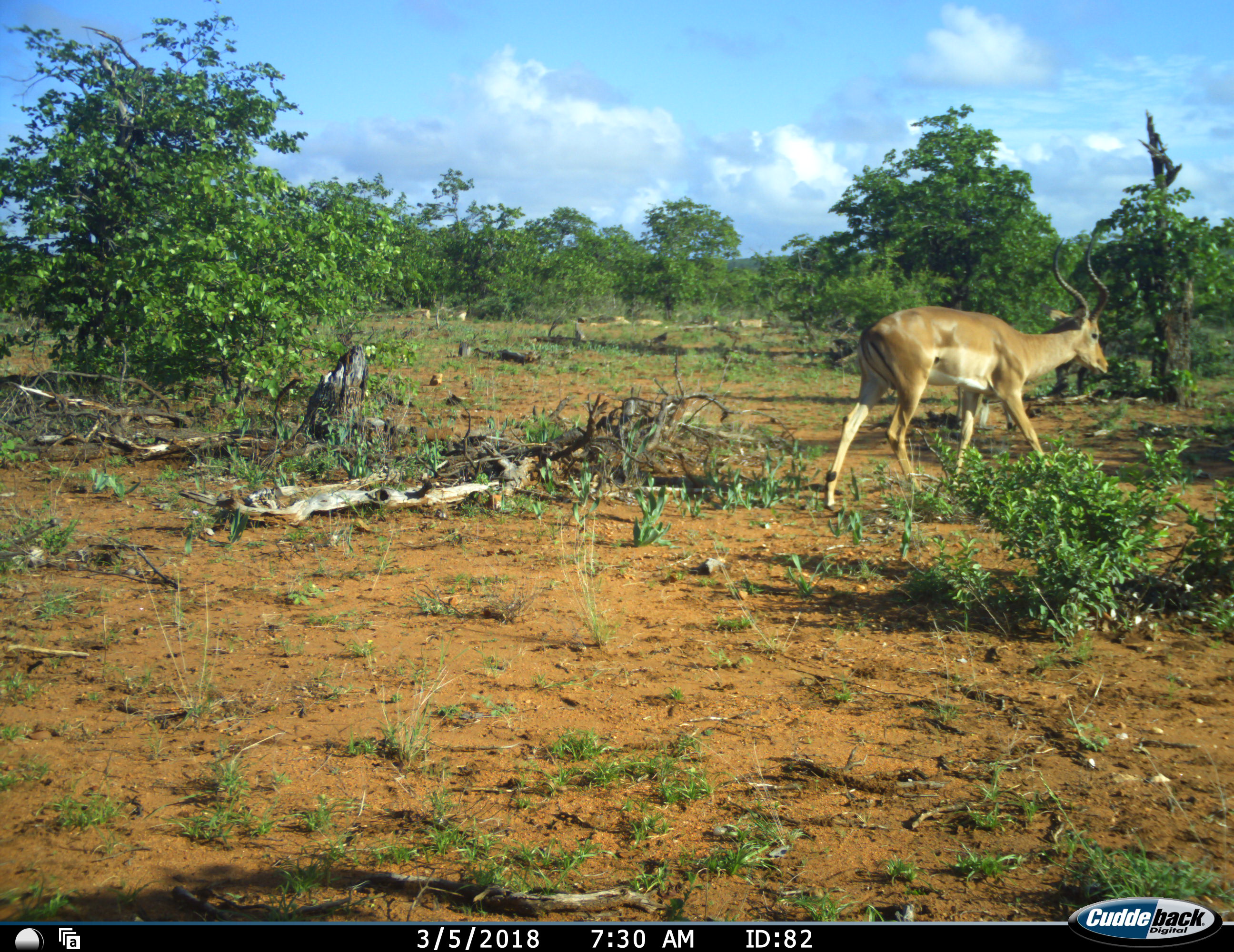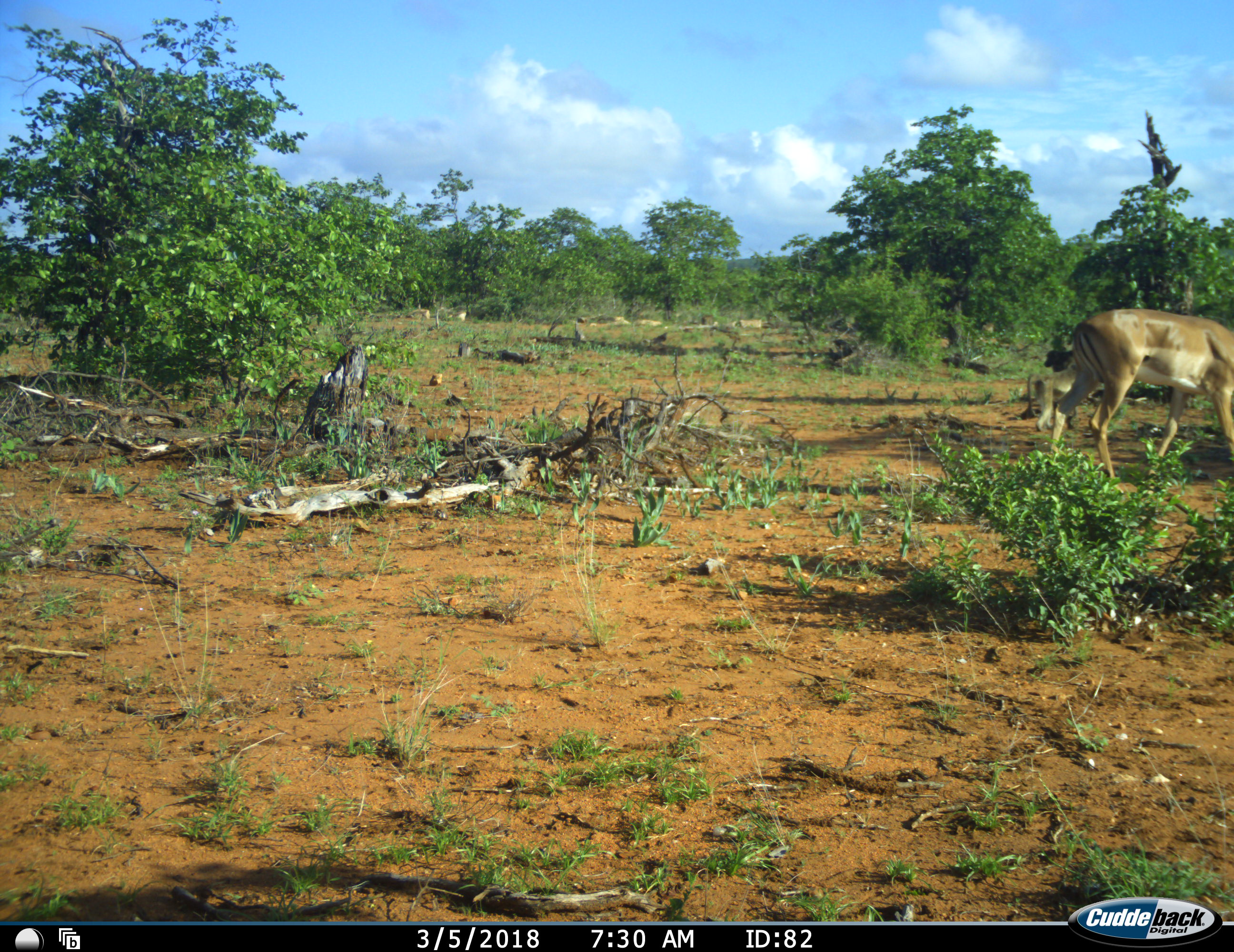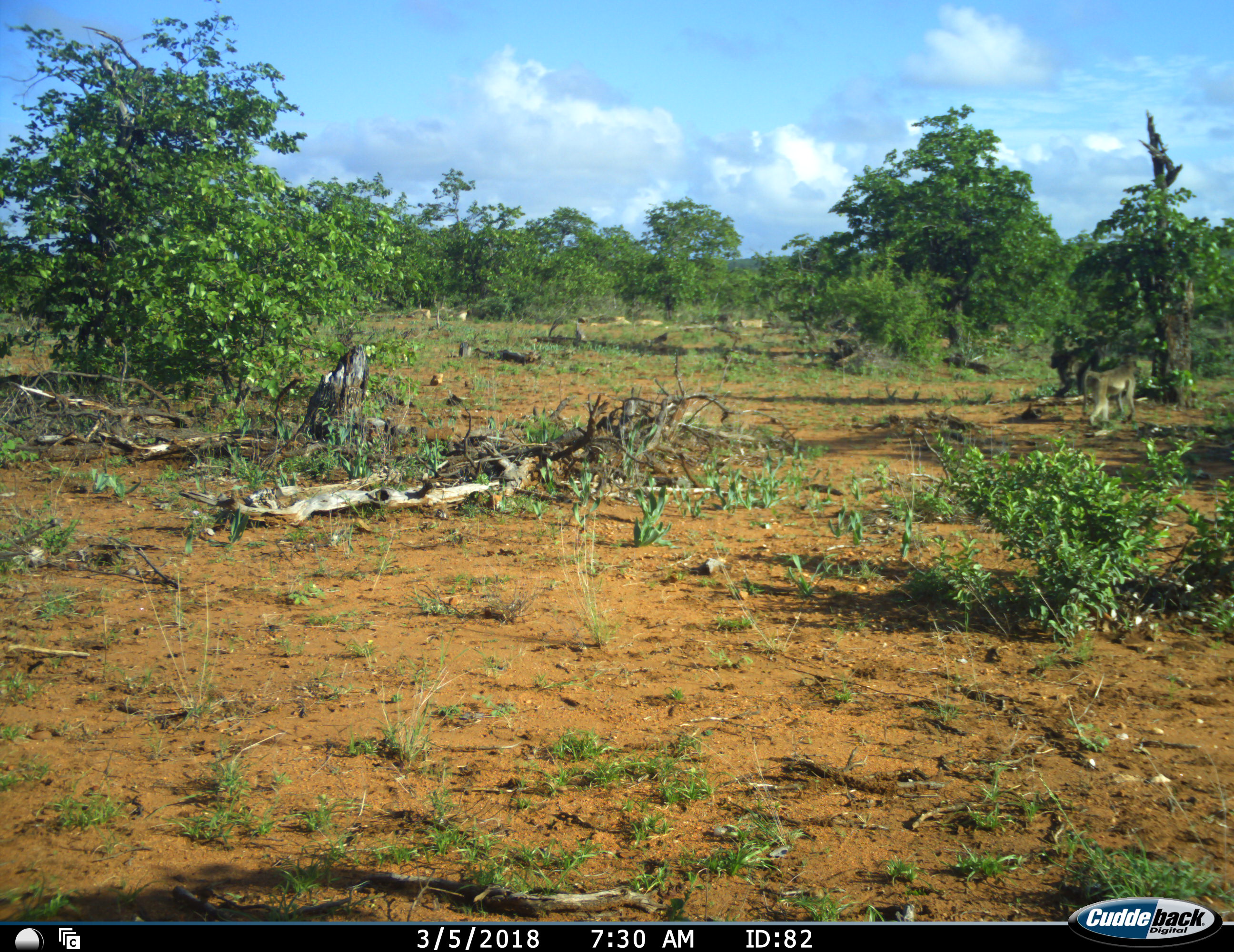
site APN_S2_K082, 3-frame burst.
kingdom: Animalia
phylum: Chordata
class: Mammalia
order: Primates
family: Cercopithecidae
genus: Papio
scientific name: Papio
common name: baboon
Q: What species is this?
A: Baboon (Papio).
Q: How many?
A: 1.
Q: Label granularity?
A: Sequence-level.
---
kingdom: Animalia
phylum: Chordata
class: Mammalia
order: Artiodactyla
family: Bovidae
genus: Aepyceros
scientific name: Aepyceros melampus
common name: impala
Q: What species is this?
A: Impala (Aepyceros melampus).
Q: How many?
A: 1.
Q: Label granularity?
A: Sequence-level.